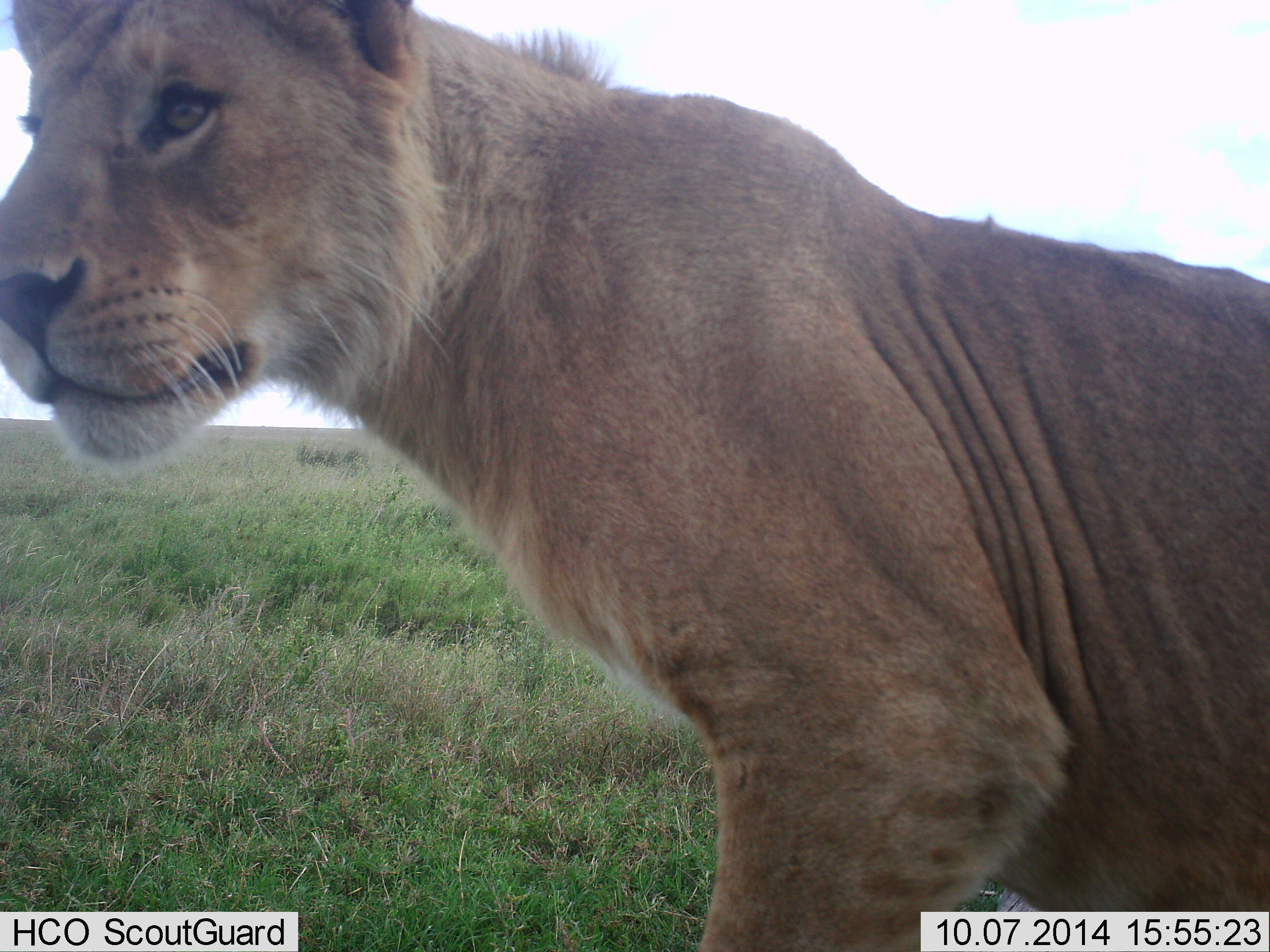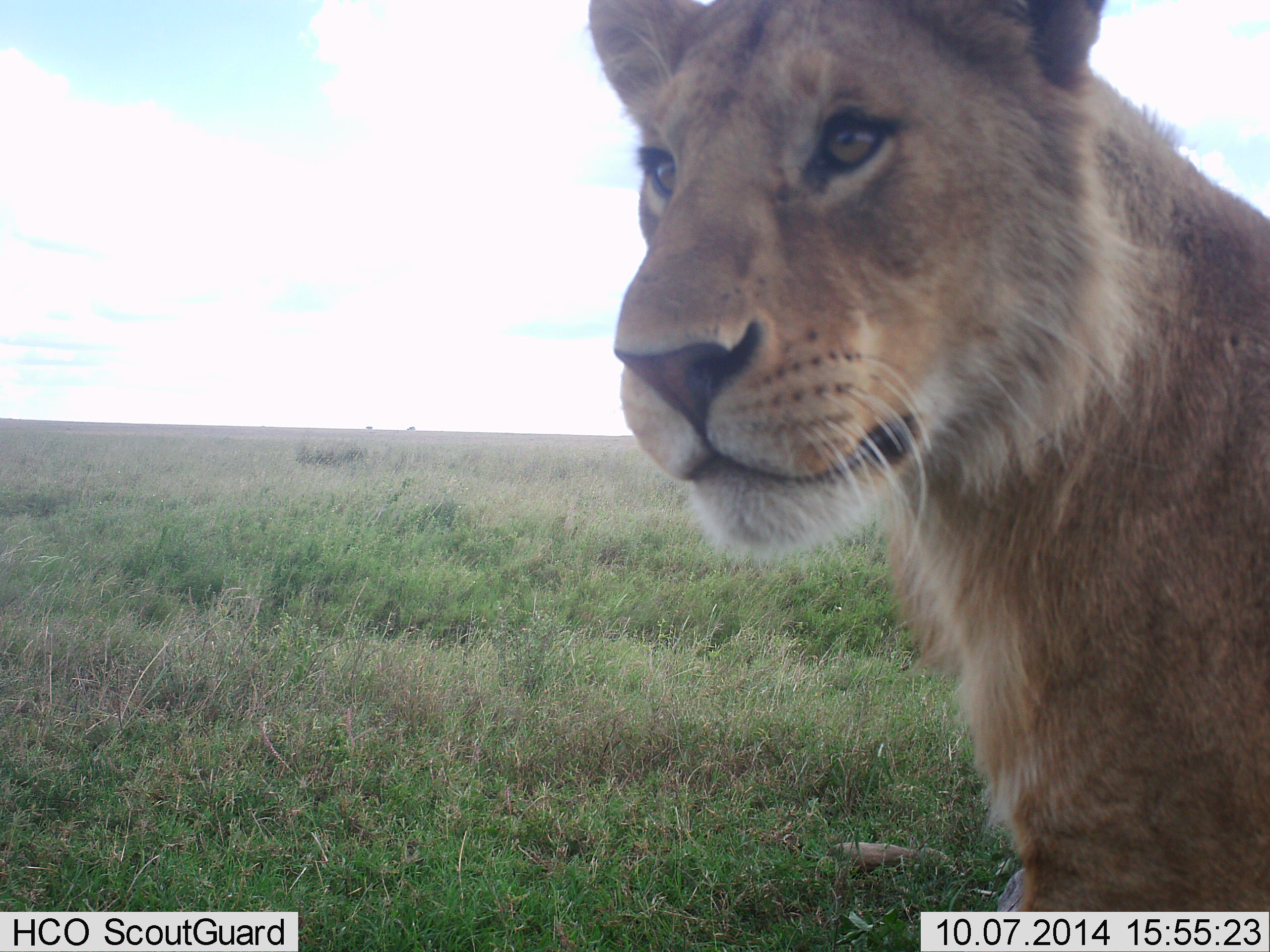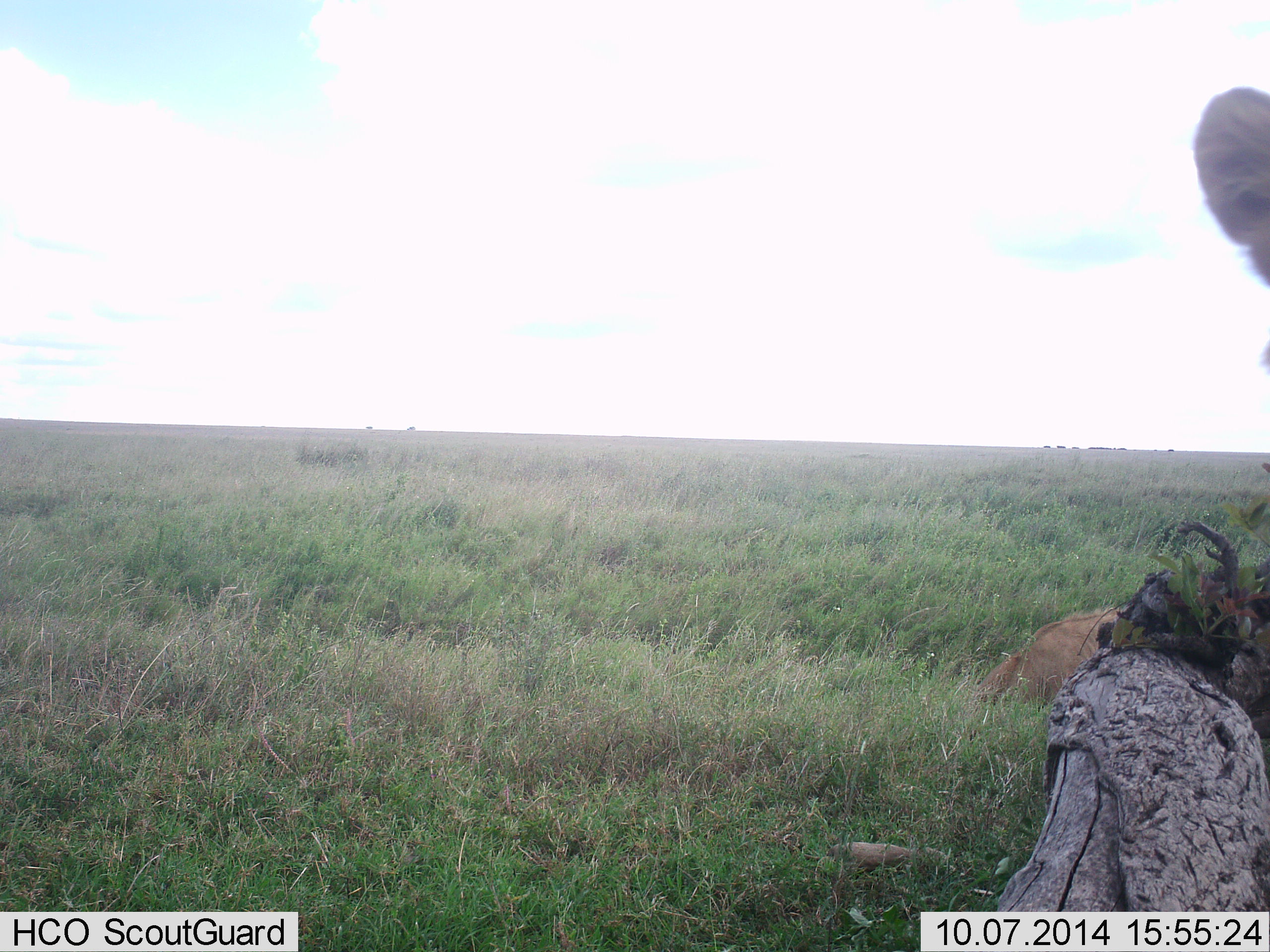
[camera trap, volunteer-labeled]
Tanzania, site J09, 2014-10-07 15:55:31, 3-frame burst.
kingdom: Animalia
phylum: Chordata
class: Mammalia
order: Carnivora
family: Felidae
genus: Panthera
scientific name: Panthera leo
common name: lion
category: lionfemale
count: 1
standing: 30%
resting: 30%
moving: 50%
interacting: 10%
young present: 10%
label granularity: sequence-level